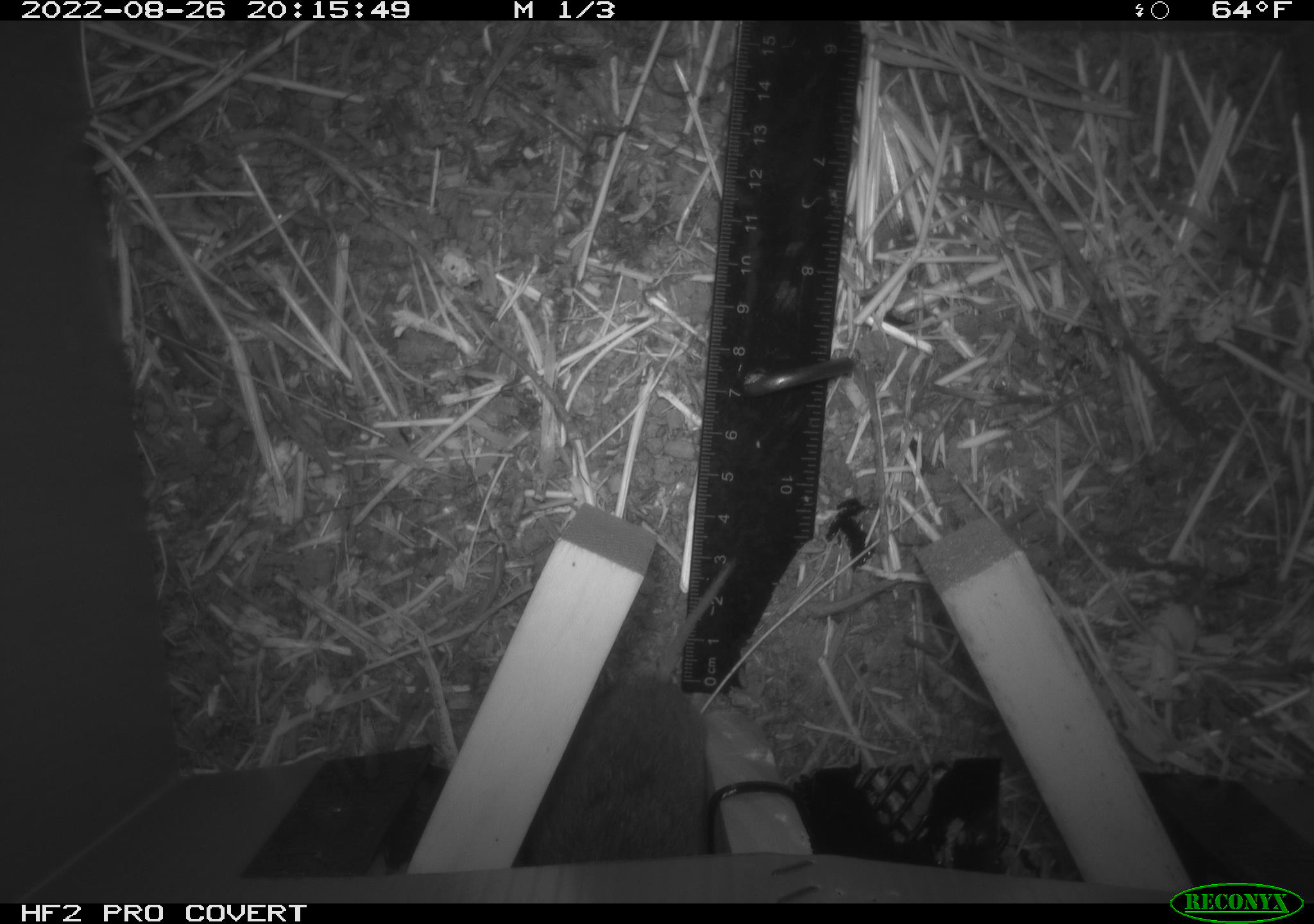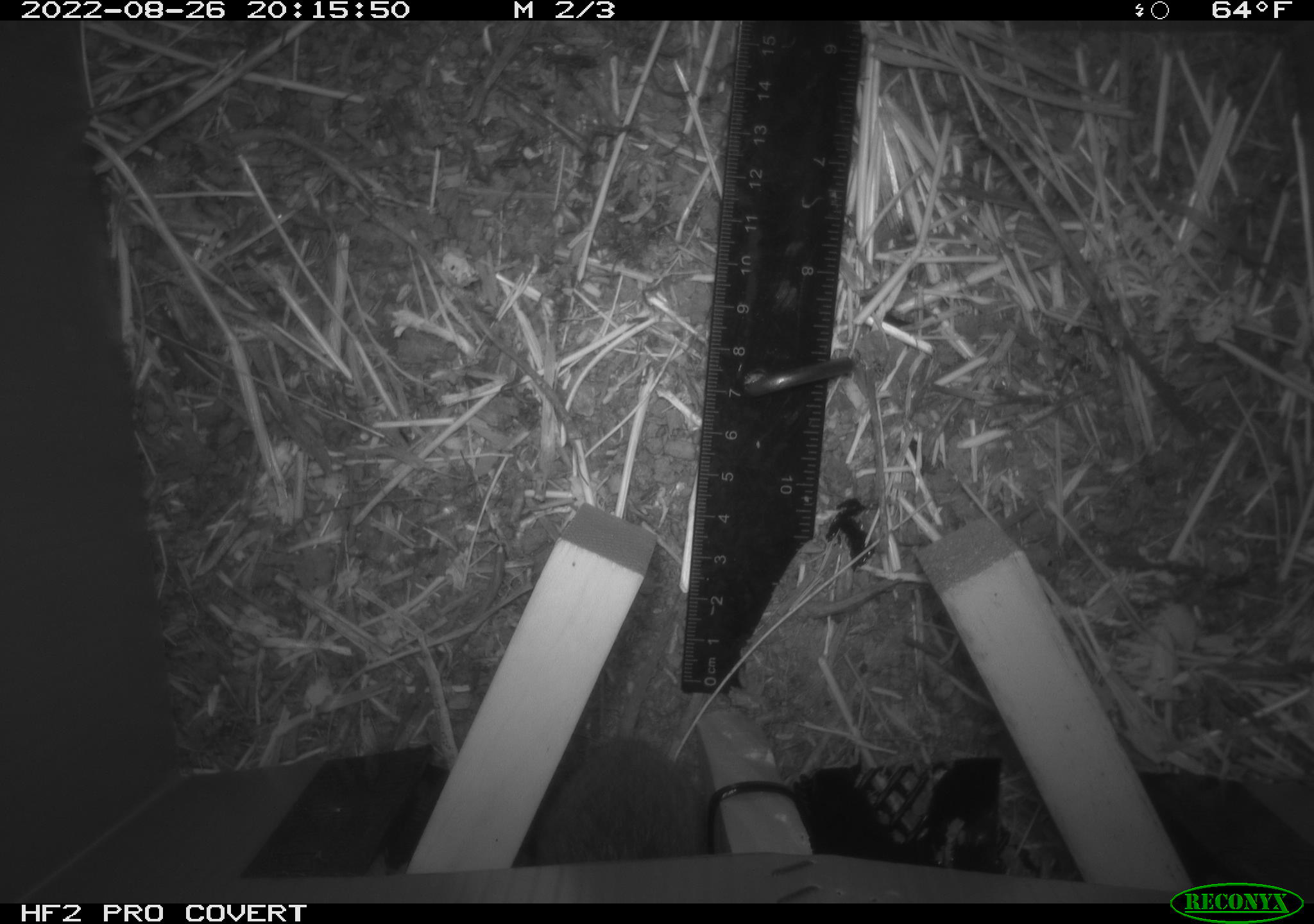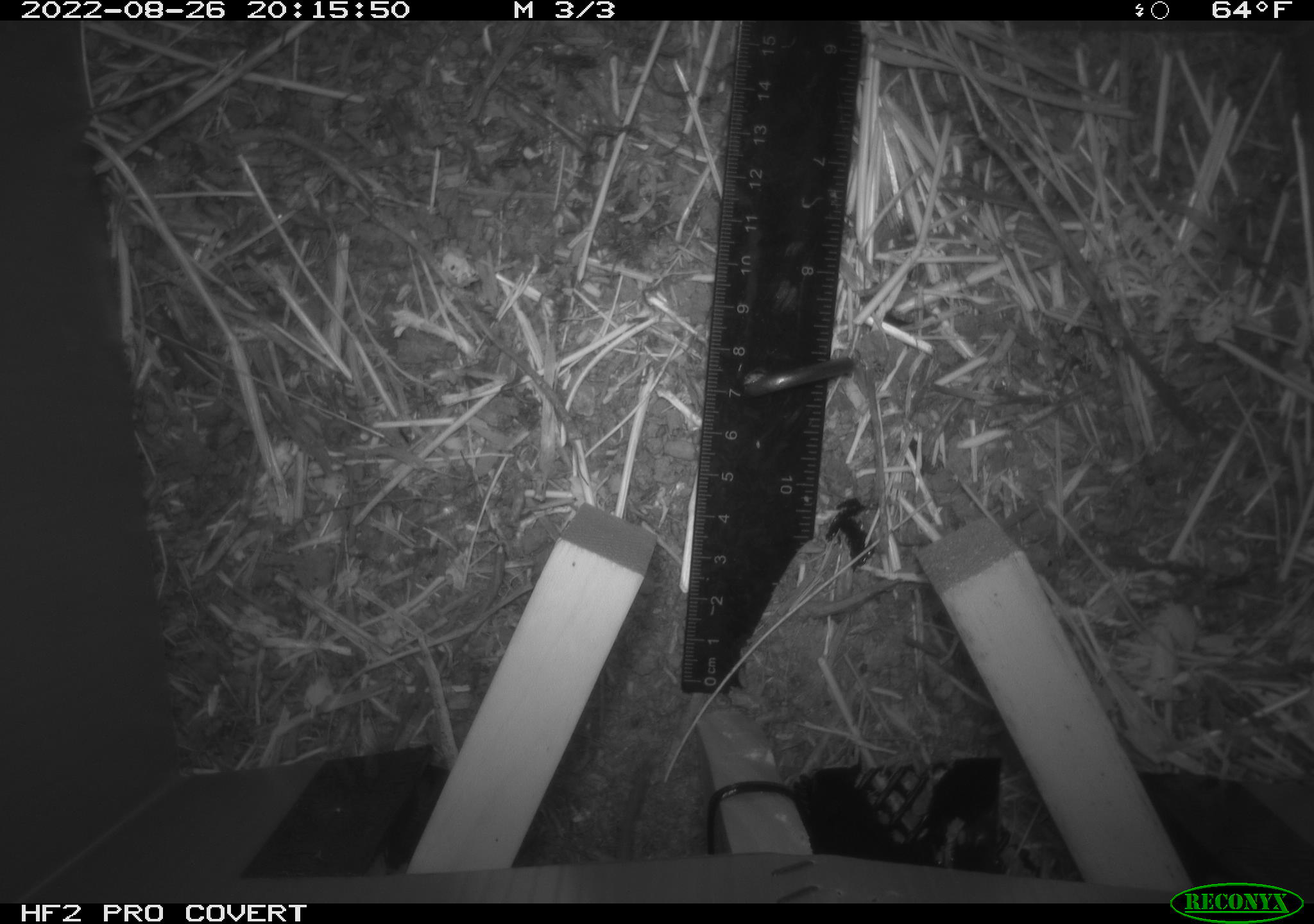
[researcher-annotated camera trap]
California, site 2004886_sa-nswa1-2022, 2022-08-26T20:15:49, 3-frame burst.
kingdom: Animalia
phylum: Chordata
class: Mammalia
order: Rodentia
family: Cricetidae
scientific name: Cricetidae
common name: hamsters, voles, lemmings, and allies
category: cricetidae family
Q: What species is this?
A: Cricetidae family (hamsters, voles, lemmings, and allies) (Cricetidae).